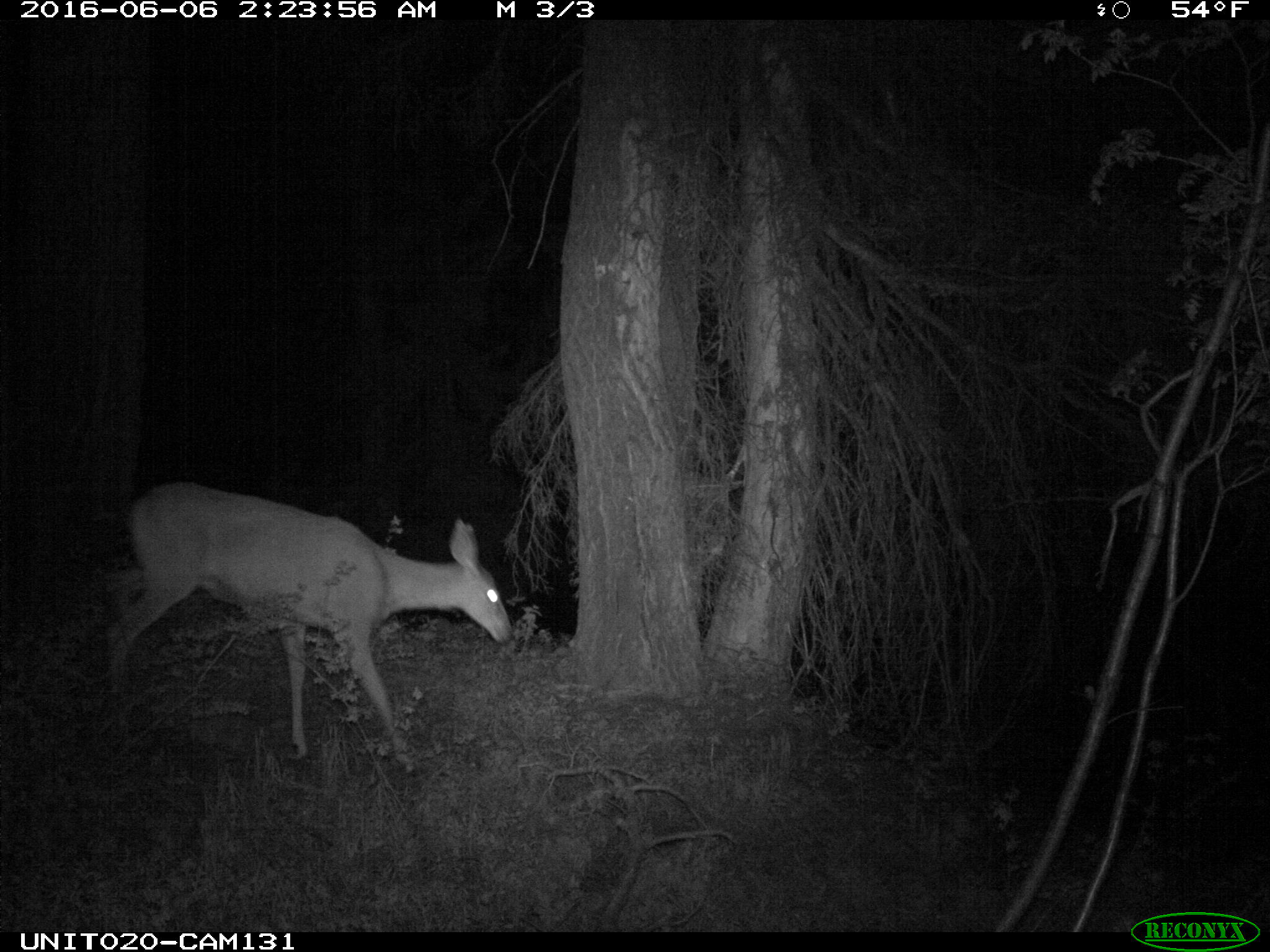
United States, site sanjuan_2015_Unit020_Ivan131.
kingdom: Animalia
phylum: Chordata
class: Mammalia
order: Artiodactyla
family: Cervidae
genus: Odocoileus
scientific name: Odocoileus hemionus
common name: mule deer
Odocoileus hemionus (mule deer).